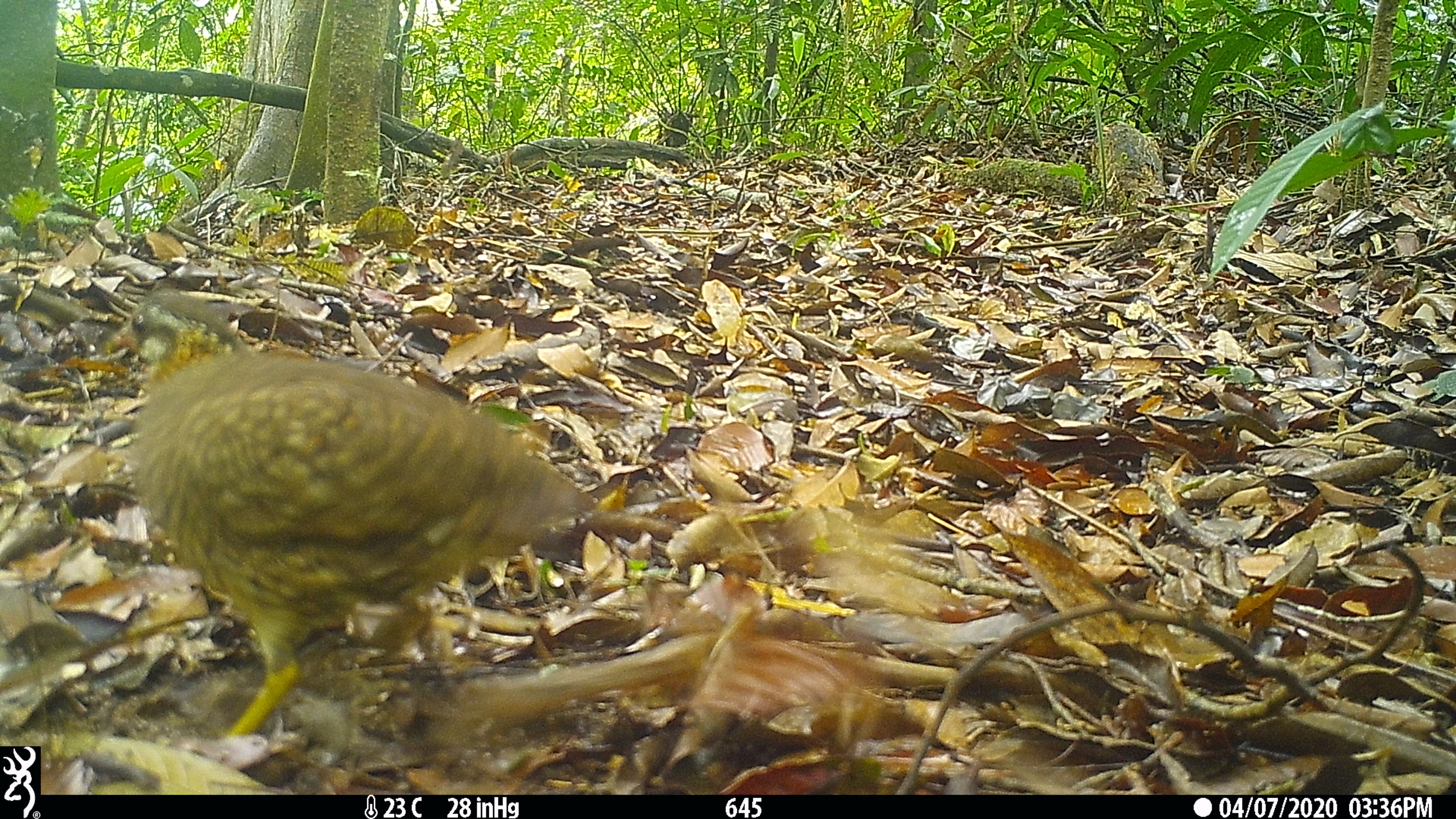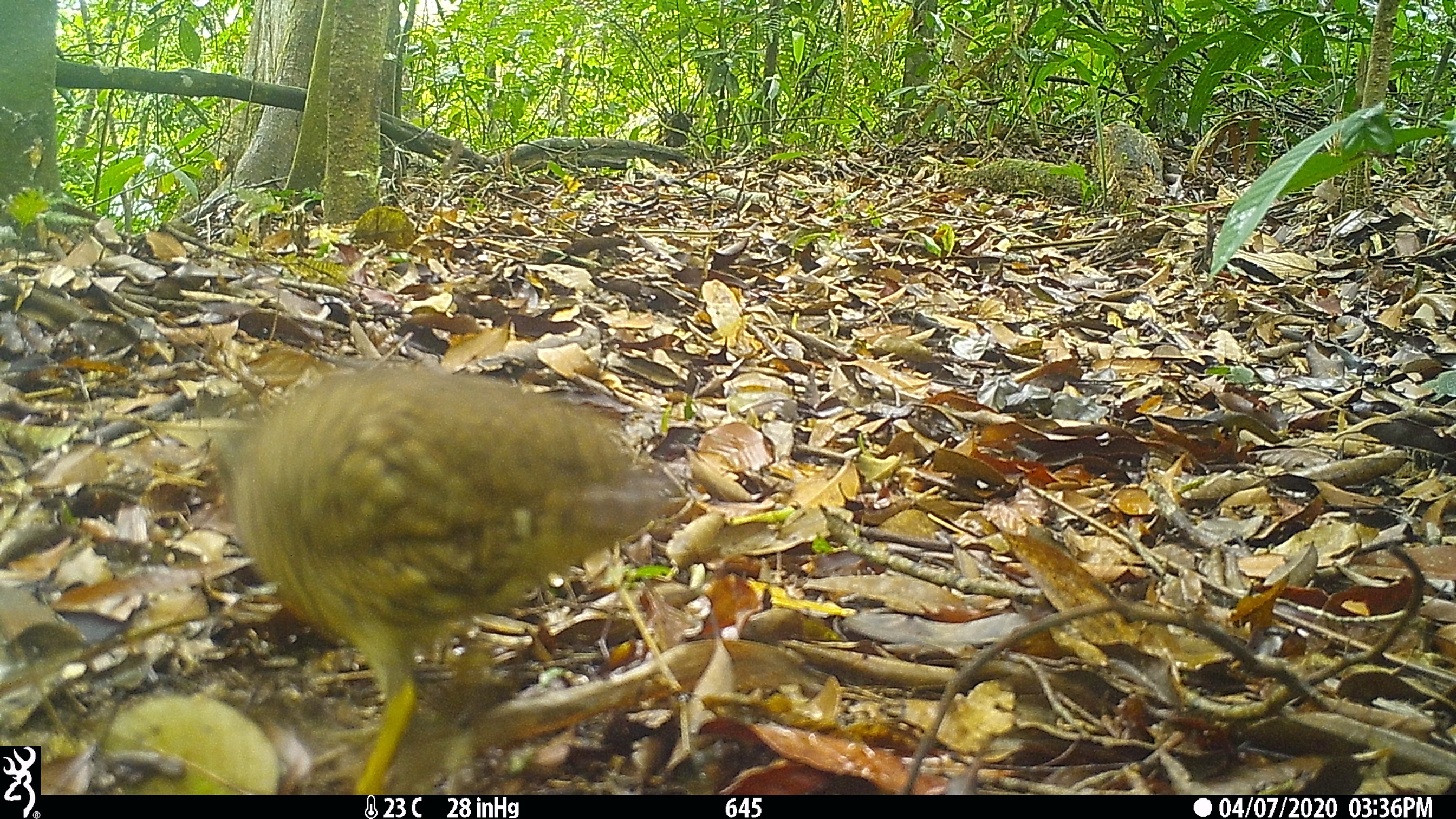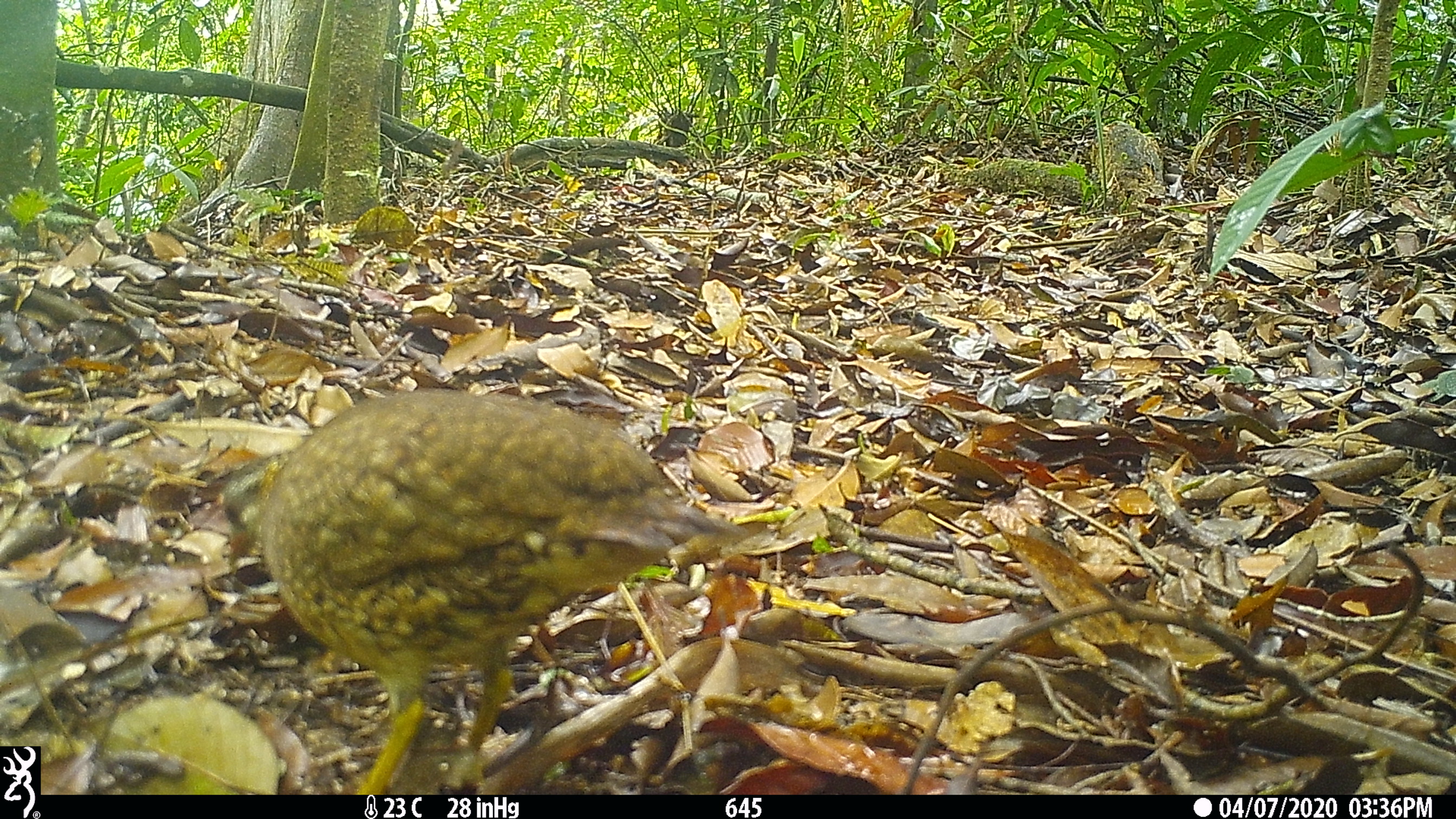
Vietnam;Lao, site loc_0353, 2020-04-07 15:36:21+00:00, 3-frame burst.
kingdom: Animalia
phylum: Chordata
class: Aves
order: Galliformes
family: Phasianidae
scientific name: Phasianidae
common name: partridge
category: unidentified partridge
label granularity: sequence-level